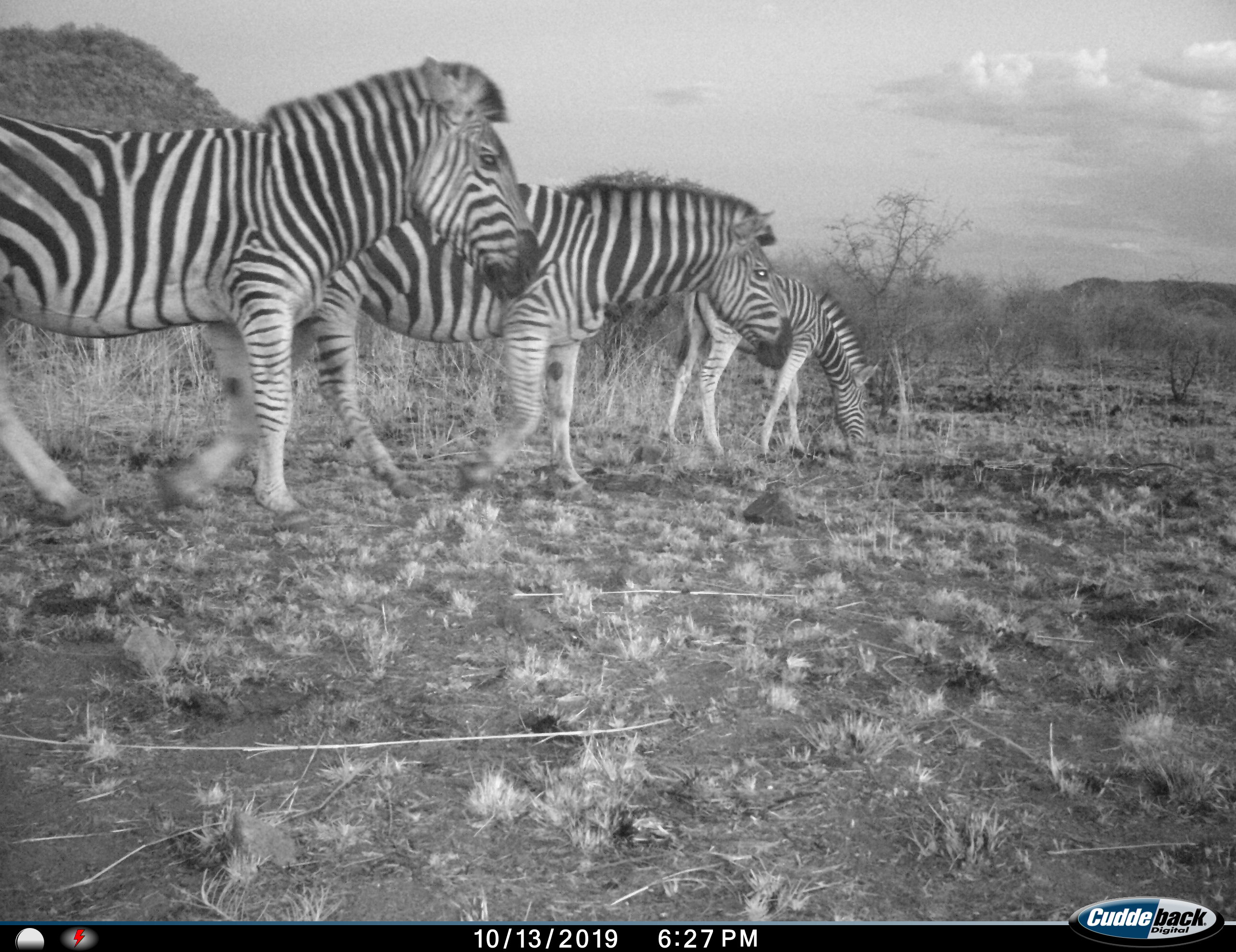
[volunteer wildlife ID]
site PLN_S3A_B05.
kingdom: Animalia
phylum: Chordata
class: Mammalia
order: Perissodactyla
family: Equidae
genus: Equus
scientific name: Equus quagga burchellii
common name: burchell's zebra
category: zebraburchells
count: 3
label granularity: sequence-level